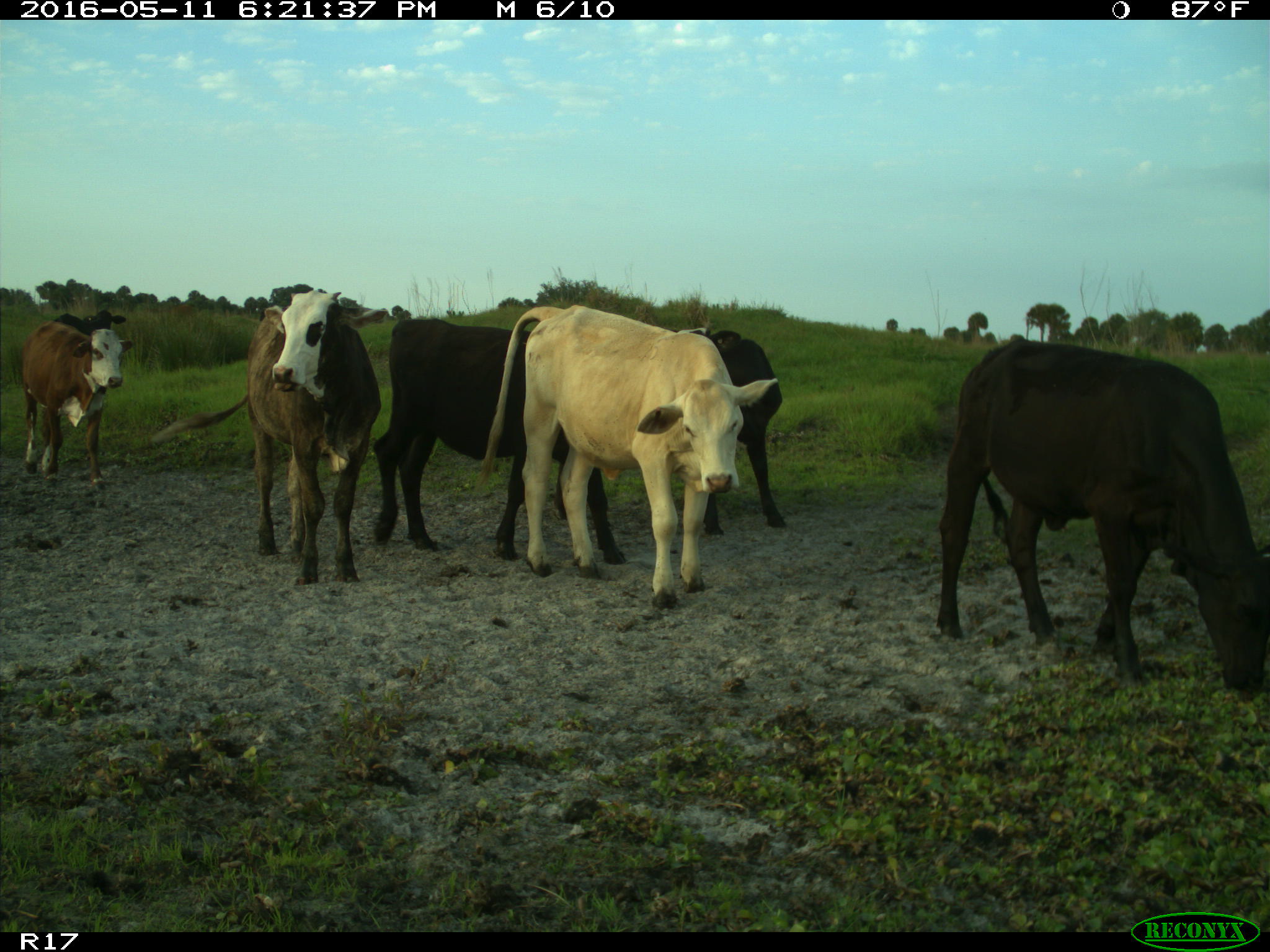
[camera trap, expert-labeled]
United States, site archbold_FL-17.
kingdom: Animalia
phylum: Chordata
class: Mammalia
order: Artiodactyla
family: Bovidae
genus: Bos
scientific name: Bos taurus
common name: domestic cow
Bos taurus (domestic cow).